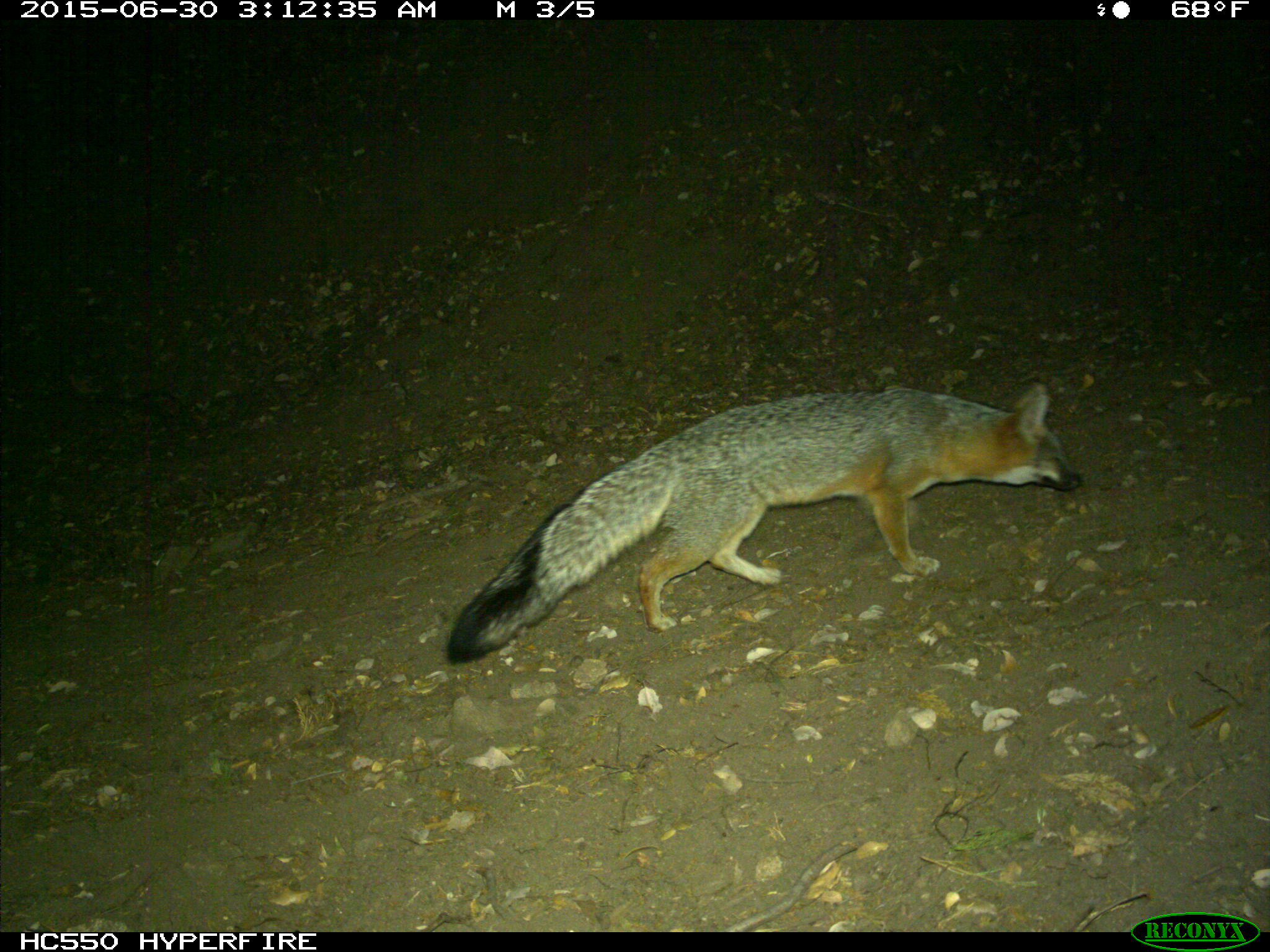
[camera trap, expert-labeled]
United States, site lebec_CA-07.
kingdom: Animalia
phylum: Chordata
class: Mammalia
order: Carnivora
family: Canidae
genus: Urocyon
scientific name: Urocyon cinereoargenteus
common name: gray fox